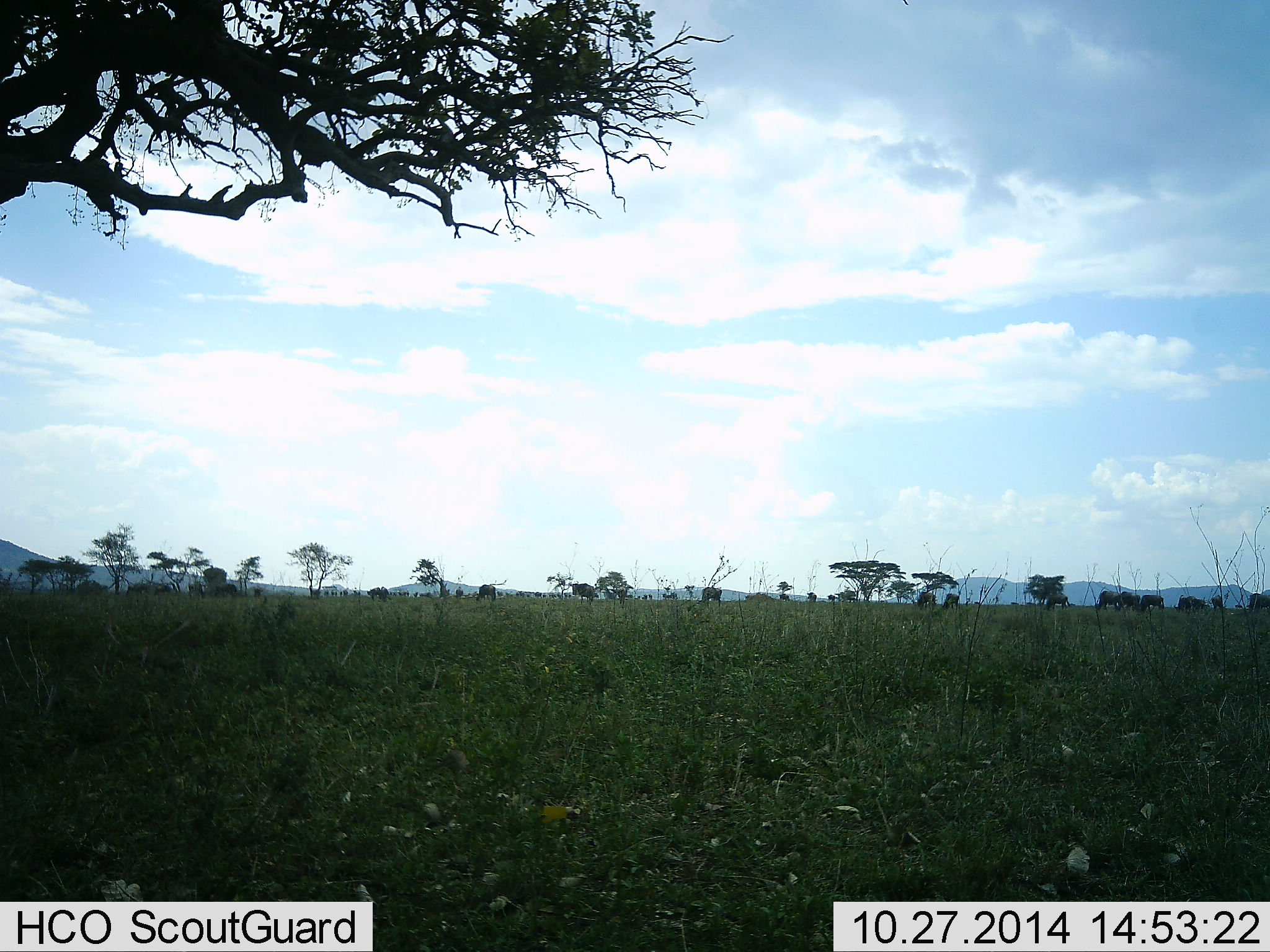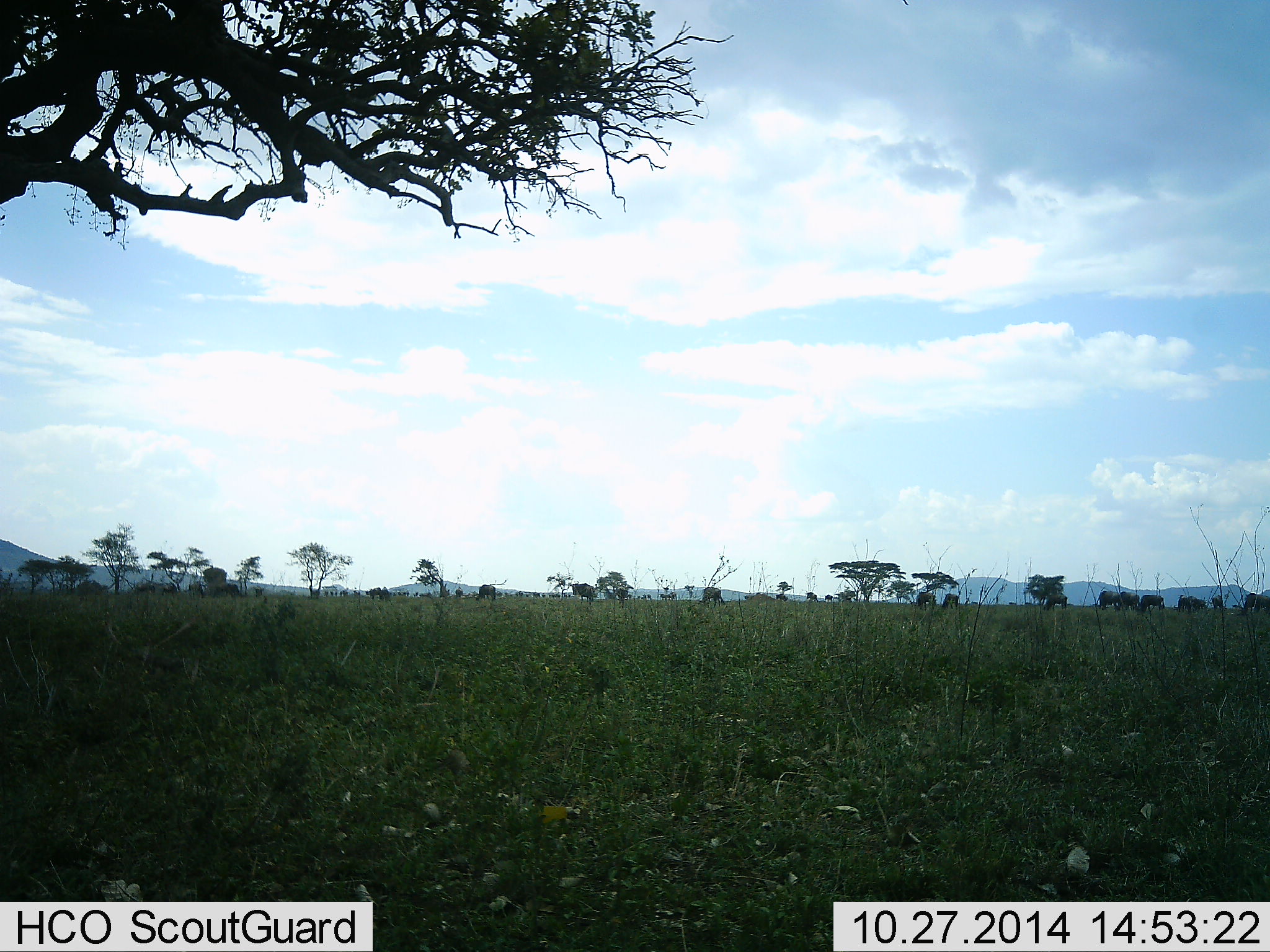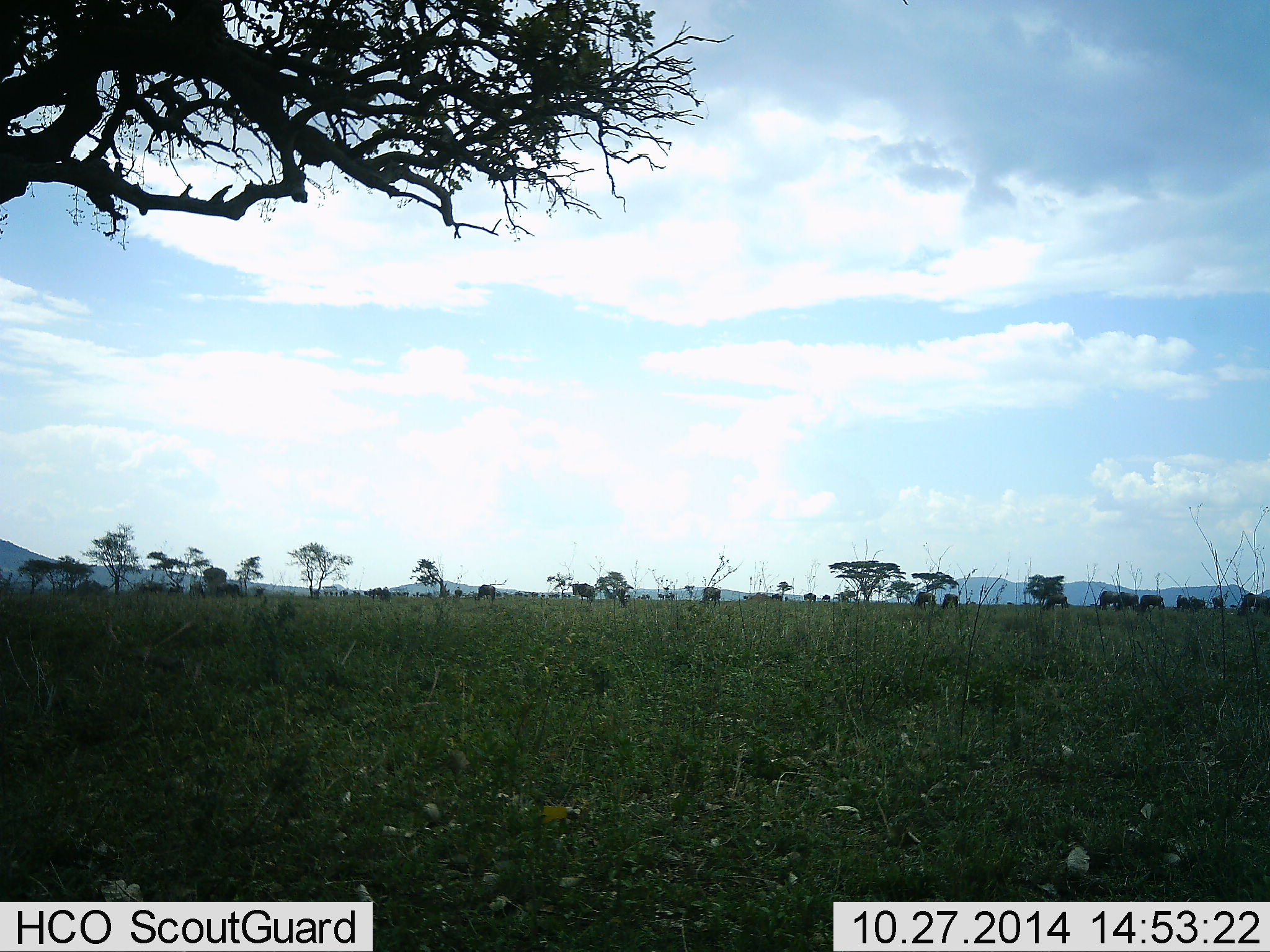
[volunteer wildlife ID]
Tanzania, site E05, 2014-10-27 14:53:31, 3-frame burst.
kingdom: Animalia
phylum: Chordata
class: Mammalia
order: Artiodactyla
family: Bovidae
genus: Connochaetes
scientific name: Connochaetes taurinus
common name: blue wildebeest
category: wildebeest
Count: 11-50.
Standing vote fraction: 50%.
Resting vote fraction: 10%.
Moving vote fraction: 70%.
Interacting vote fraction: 0%.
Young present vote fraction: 0%.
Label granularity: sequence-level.